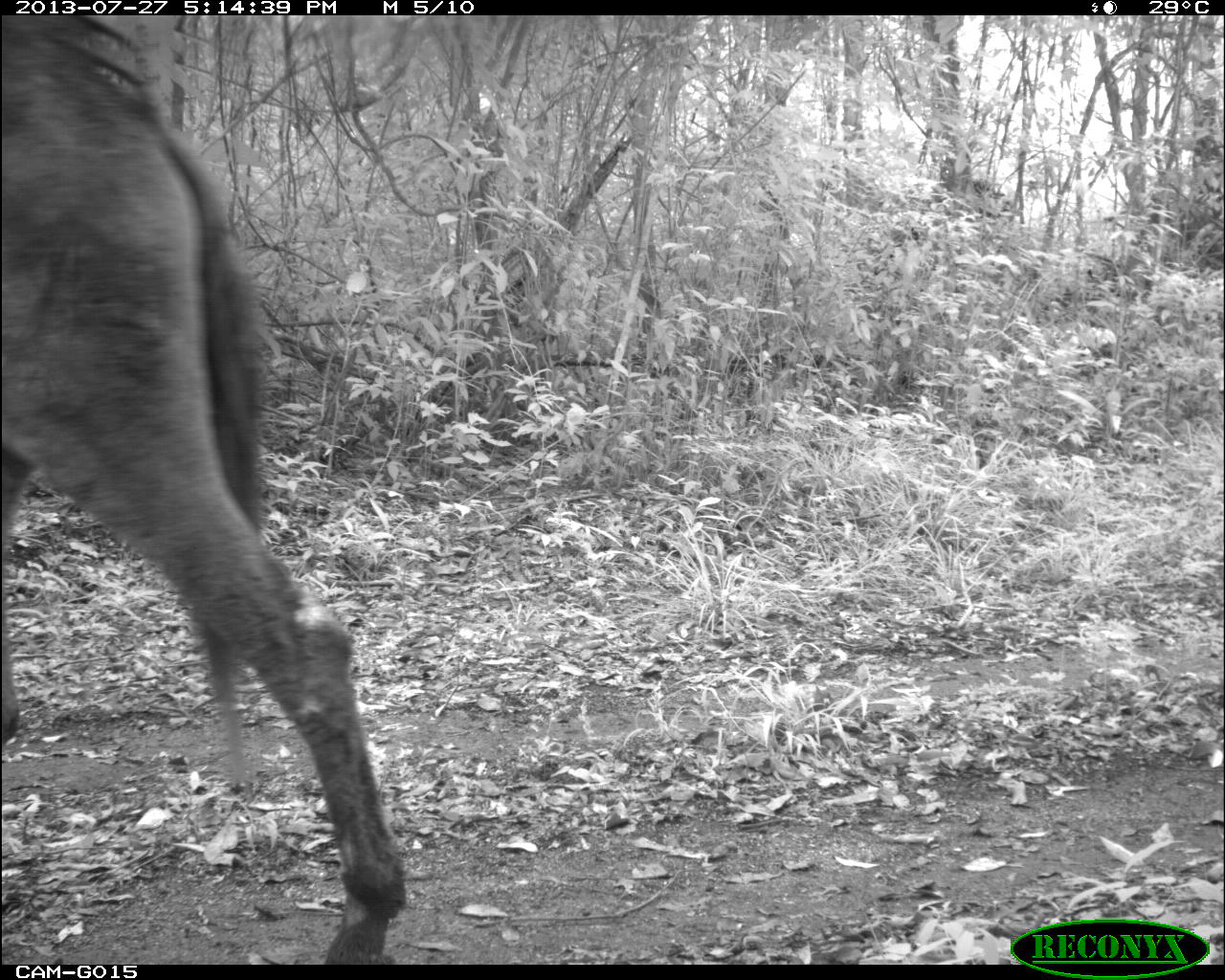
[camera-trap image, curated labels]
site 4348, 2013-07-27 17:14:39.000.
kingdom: Animalia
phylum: Chordata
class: Mammalia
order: Perissodactyla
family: Equidae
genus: Equus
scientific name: Equus ferus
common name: wild horse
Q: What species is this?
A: Equus ferus (wild horse).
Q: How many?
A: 2.